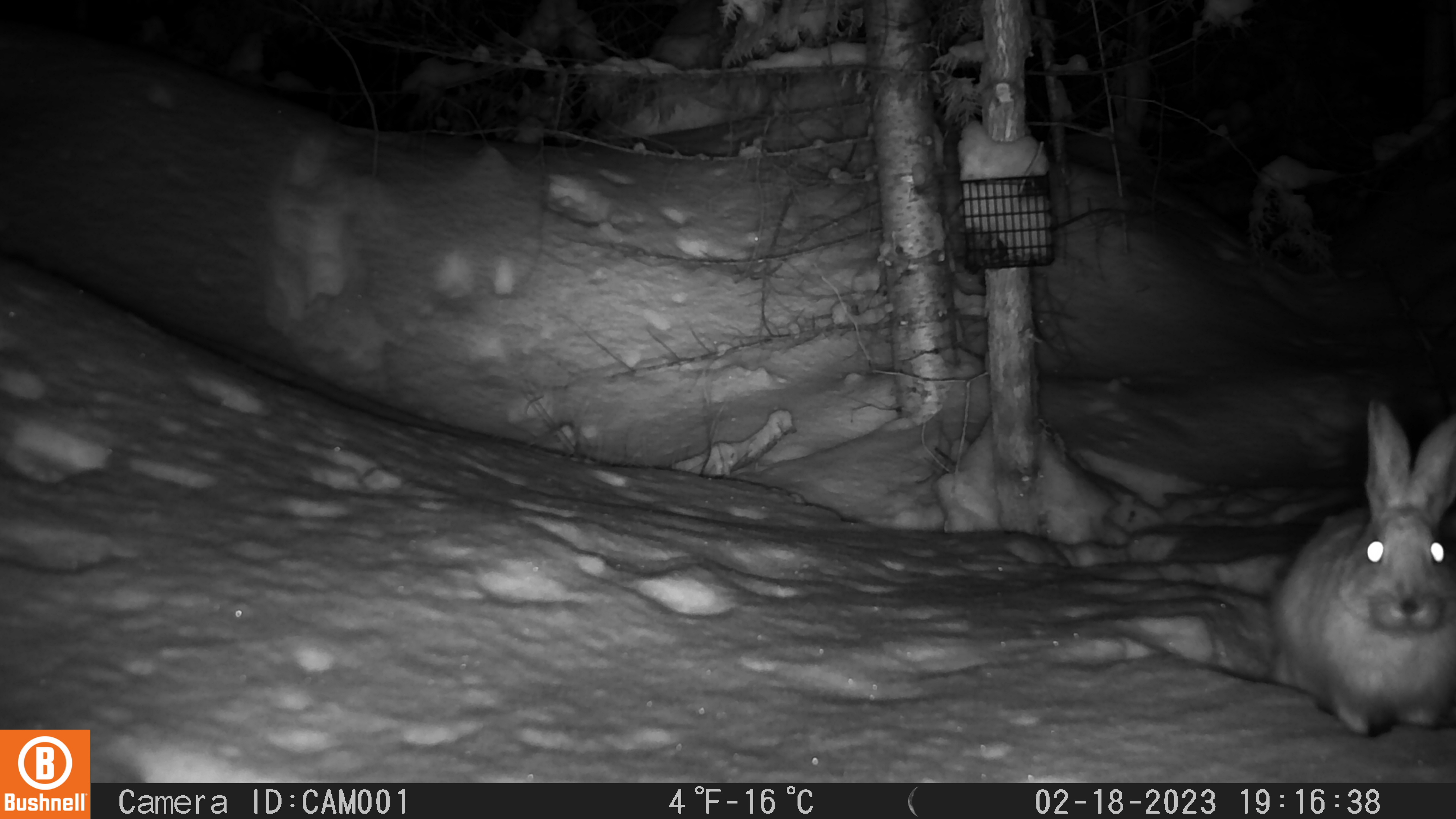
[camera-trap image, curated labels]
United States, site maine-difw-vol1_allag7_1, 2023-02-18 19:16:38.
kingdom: Animalia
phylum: Chordata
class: Mammalia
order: Lagomorpha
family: Leporidae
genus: Lepus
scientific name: Lepus americanus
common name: snowshoe hare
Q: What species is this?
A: Snowshoe hare (Lepus americanus).